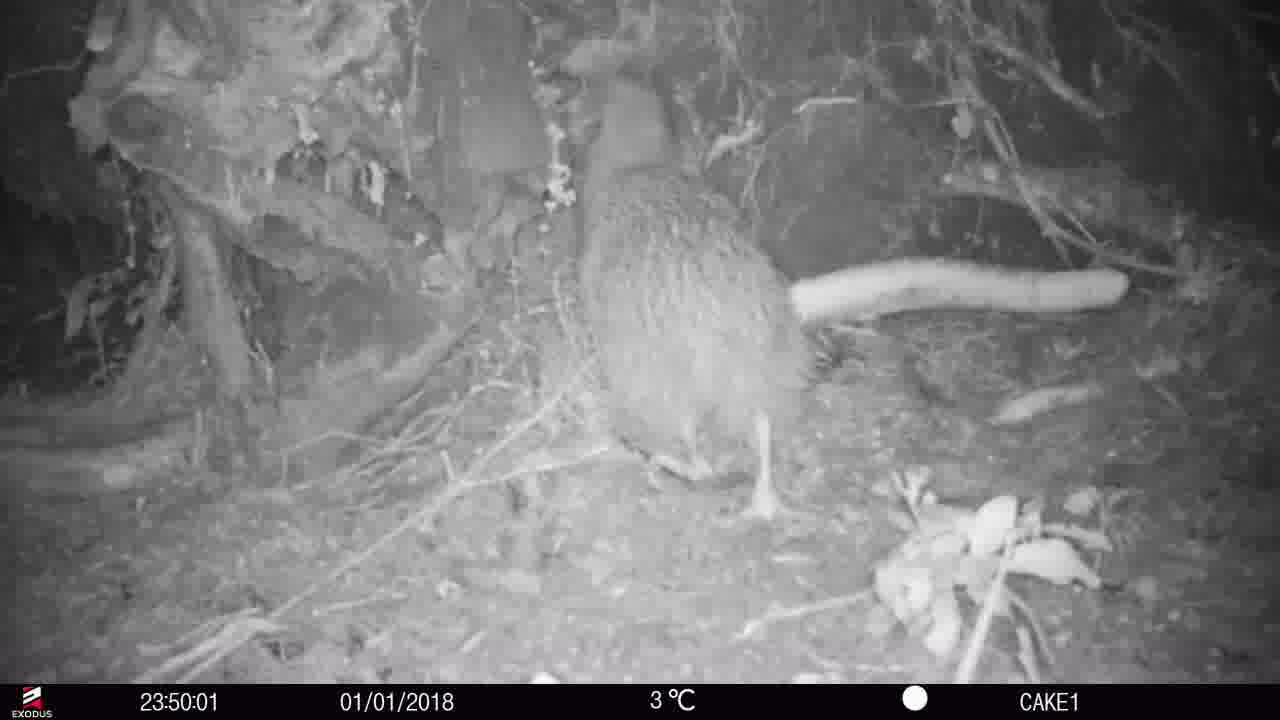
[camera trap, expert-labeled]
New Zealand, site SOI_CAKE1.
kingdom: Animalia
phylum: Chordata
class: Aves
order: Apterygiformes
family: Apterygidae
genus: Apteryx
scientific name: Apteryx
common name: kiwi